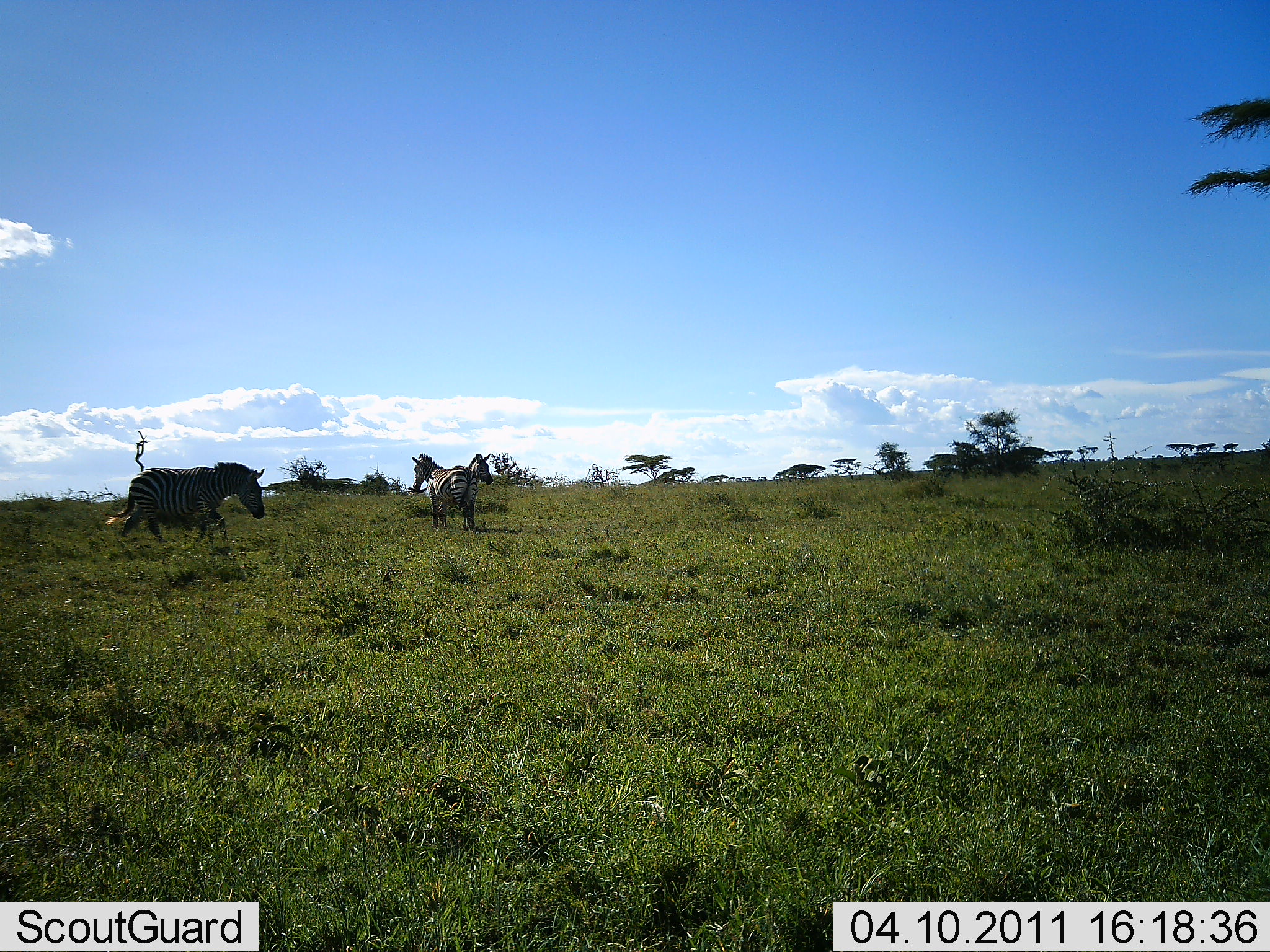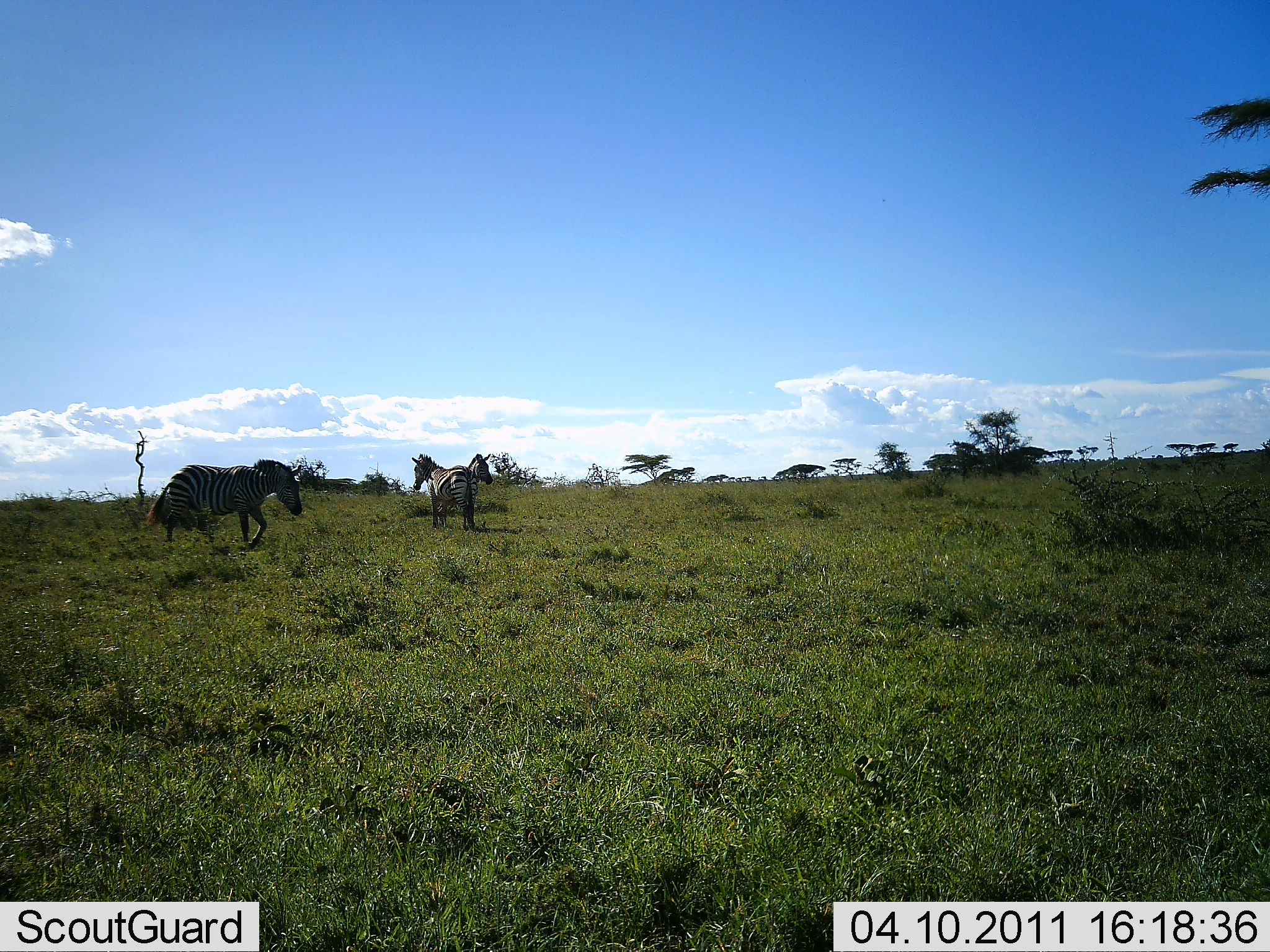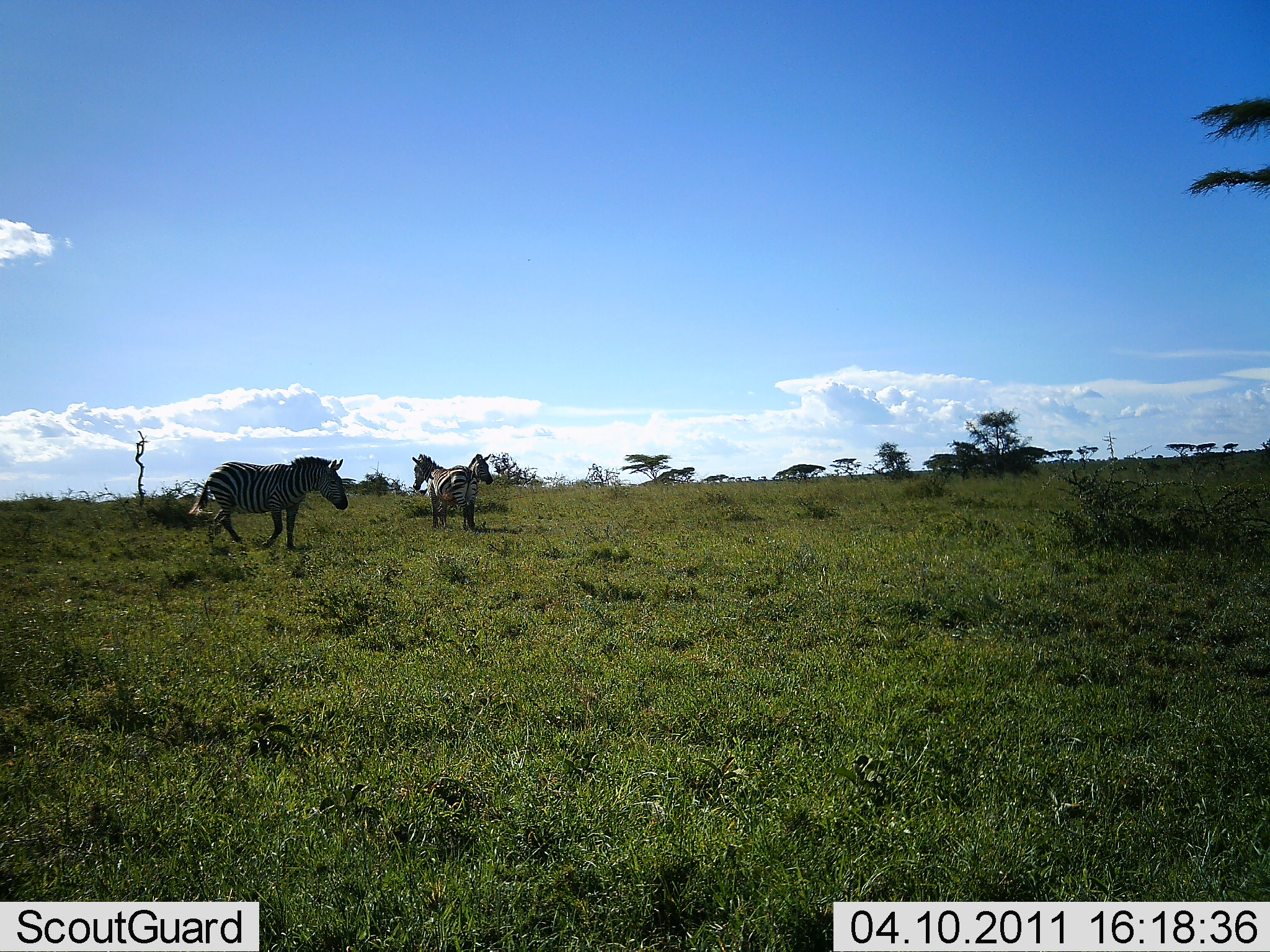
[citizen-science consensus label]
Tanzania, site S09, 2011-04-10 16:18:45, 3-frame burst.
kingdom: Animalia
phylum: Chordata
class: Mammalia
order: Perissodactyla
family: Equidae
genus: Equus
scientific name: Equus quagga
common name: plains zebra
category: zebra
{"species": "zebra (plains zebra) (Equus quagga)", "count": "3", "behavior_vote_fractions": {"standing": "75%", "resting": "8%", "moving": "58%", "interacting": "0%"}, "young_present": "0%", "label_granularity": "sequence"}